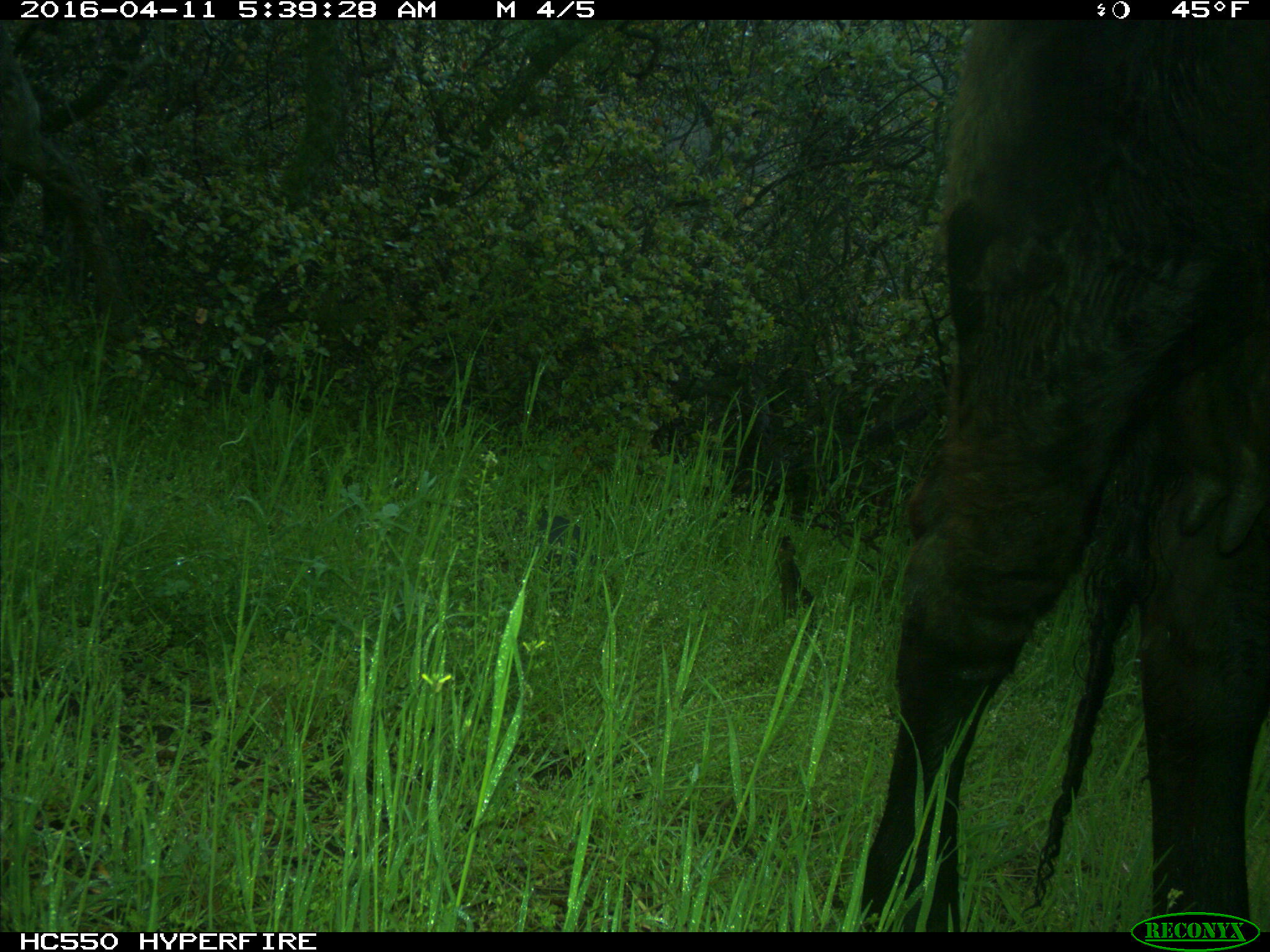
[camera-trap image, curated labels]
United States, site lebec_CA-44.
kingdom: Animalia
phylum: Chordata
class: Mammalia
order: Artiodactyla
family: Bovidae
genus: Bos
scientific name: Bos taurus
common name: domestic cow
Bos taurus (domestic cow).